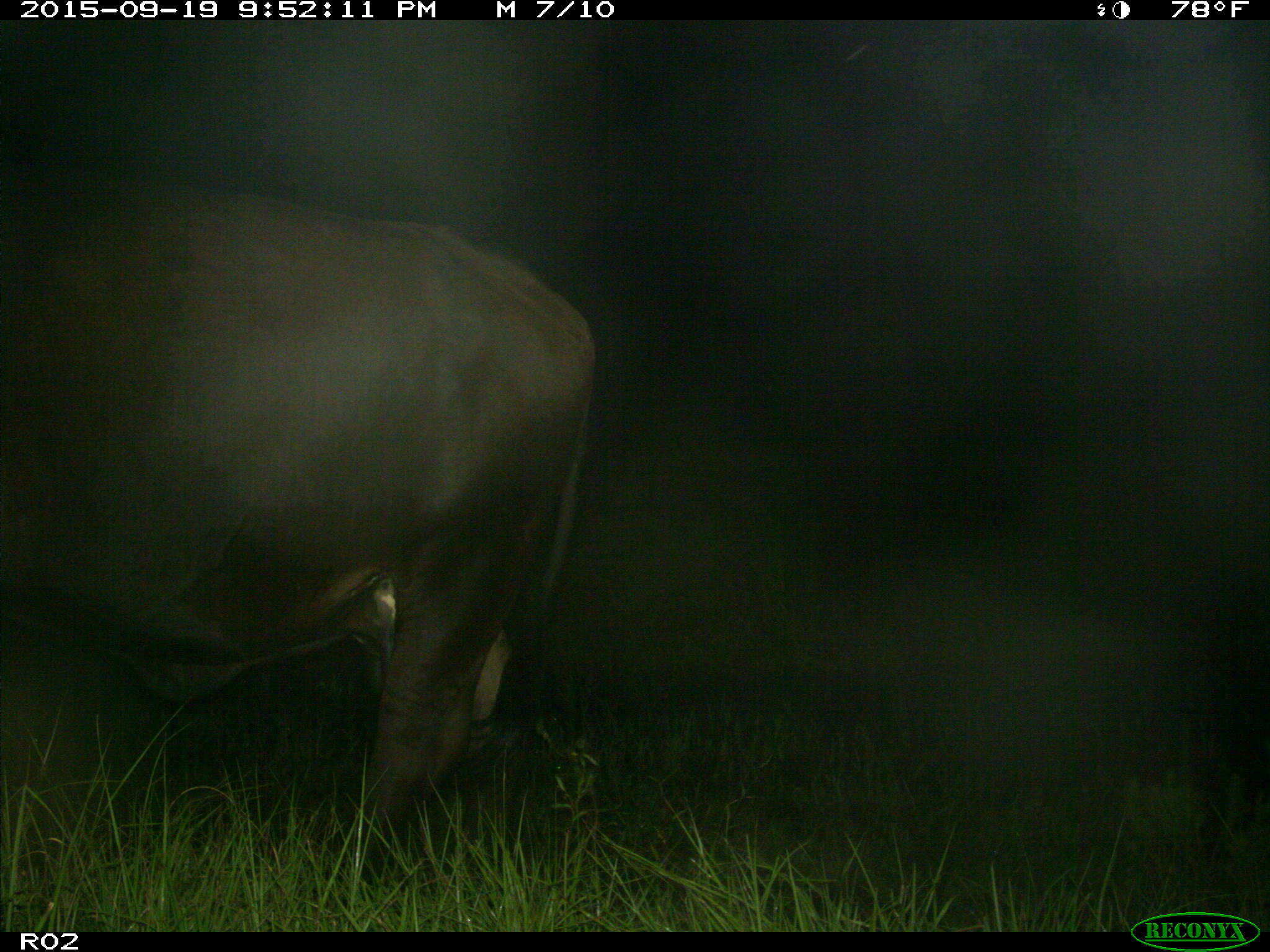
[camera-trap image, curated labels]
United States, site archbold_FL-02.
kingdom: Animalia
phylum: Chordata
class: Mammalia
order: Artiodactyla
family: Bovidae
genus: Bos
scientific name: Bos taurus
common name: domestic cow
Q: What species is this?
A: Bos taurus (domestic cow).